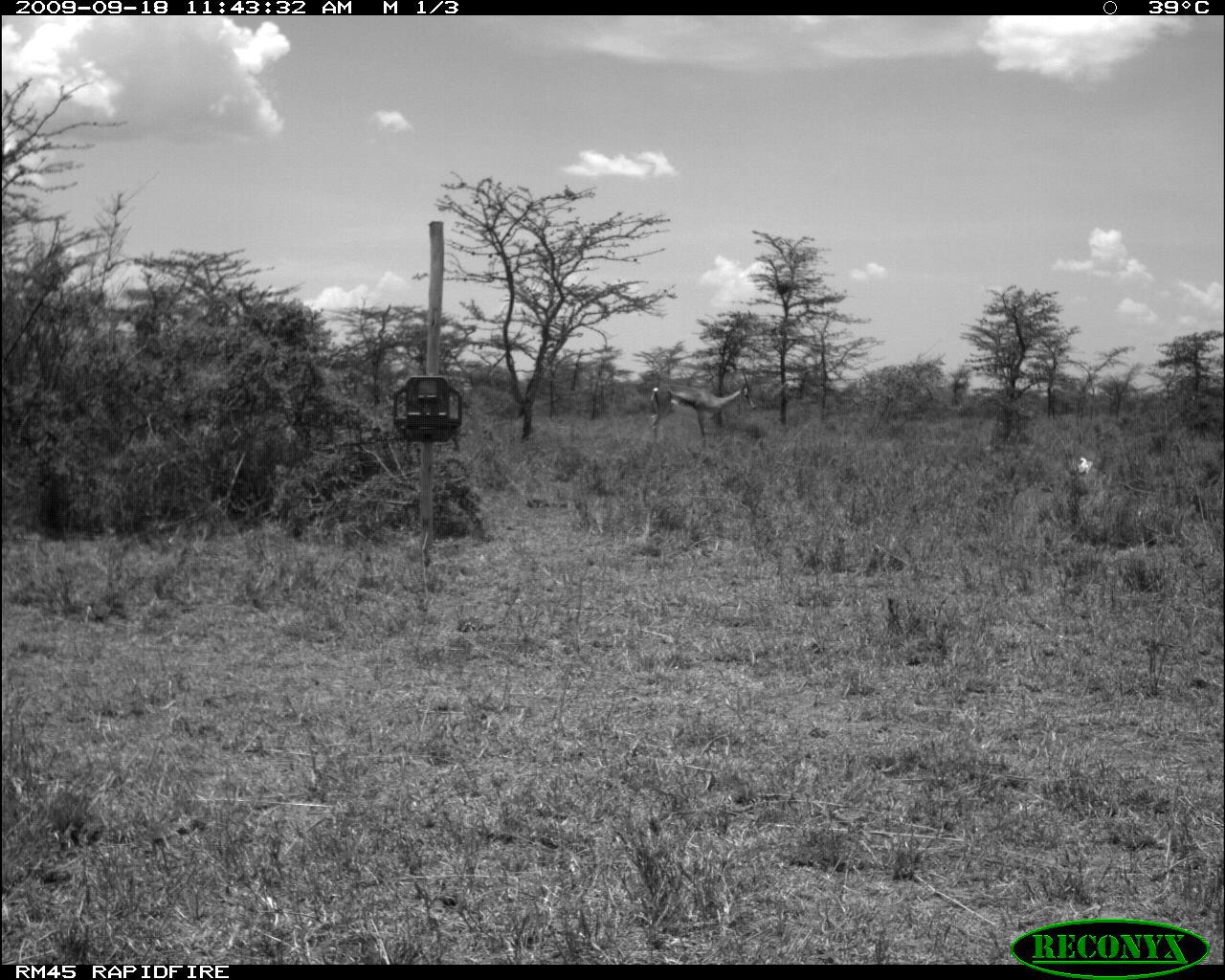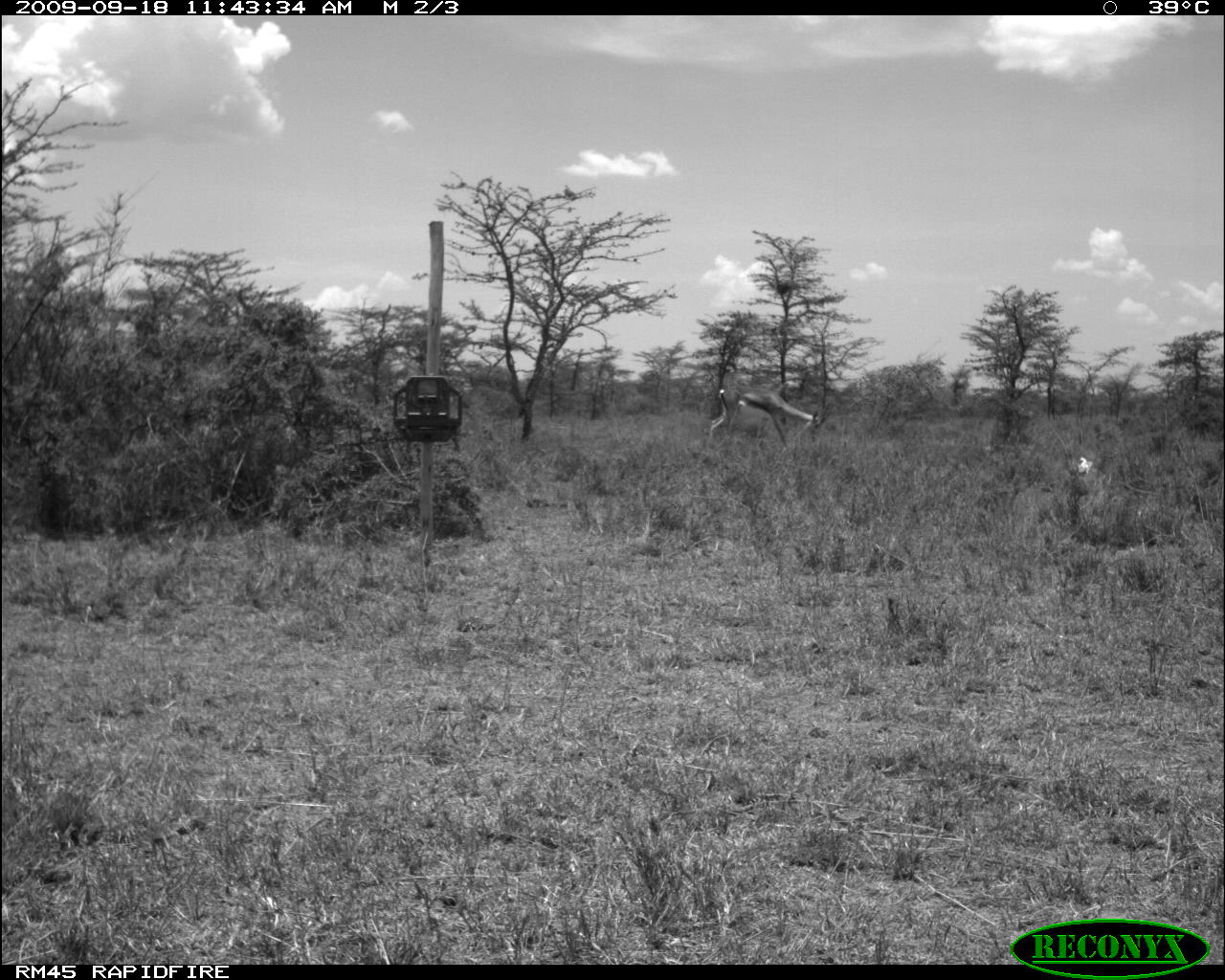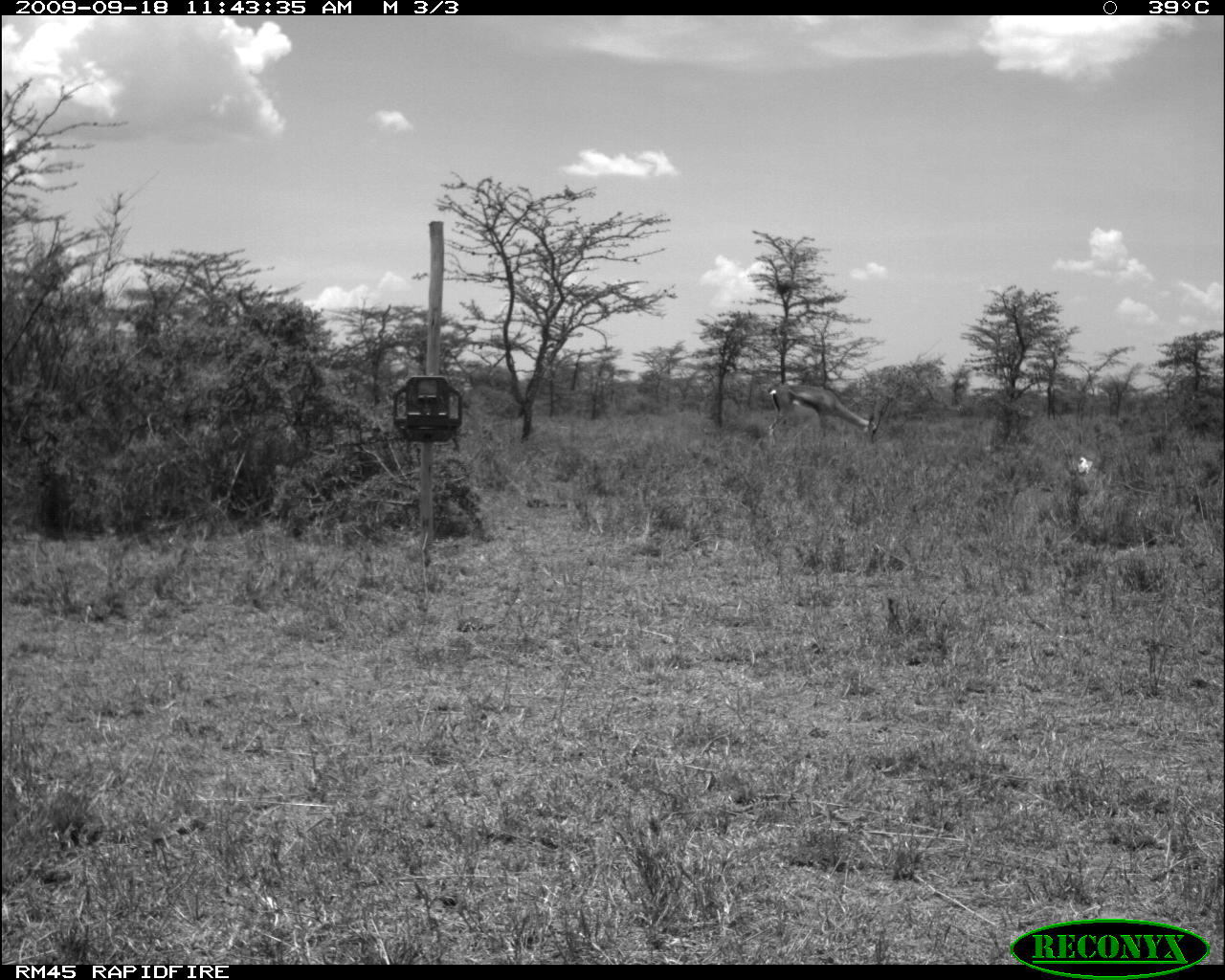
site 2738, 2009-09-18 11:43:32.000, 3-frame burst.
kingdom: Animalia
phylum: Chordata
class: Mammalia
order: Artiodactyla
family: Bovidae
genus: Nanger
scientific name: Nanger granti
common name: grant's gazelle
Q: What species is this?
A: Nanger granti (grant's gazelle).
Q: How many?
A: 1.